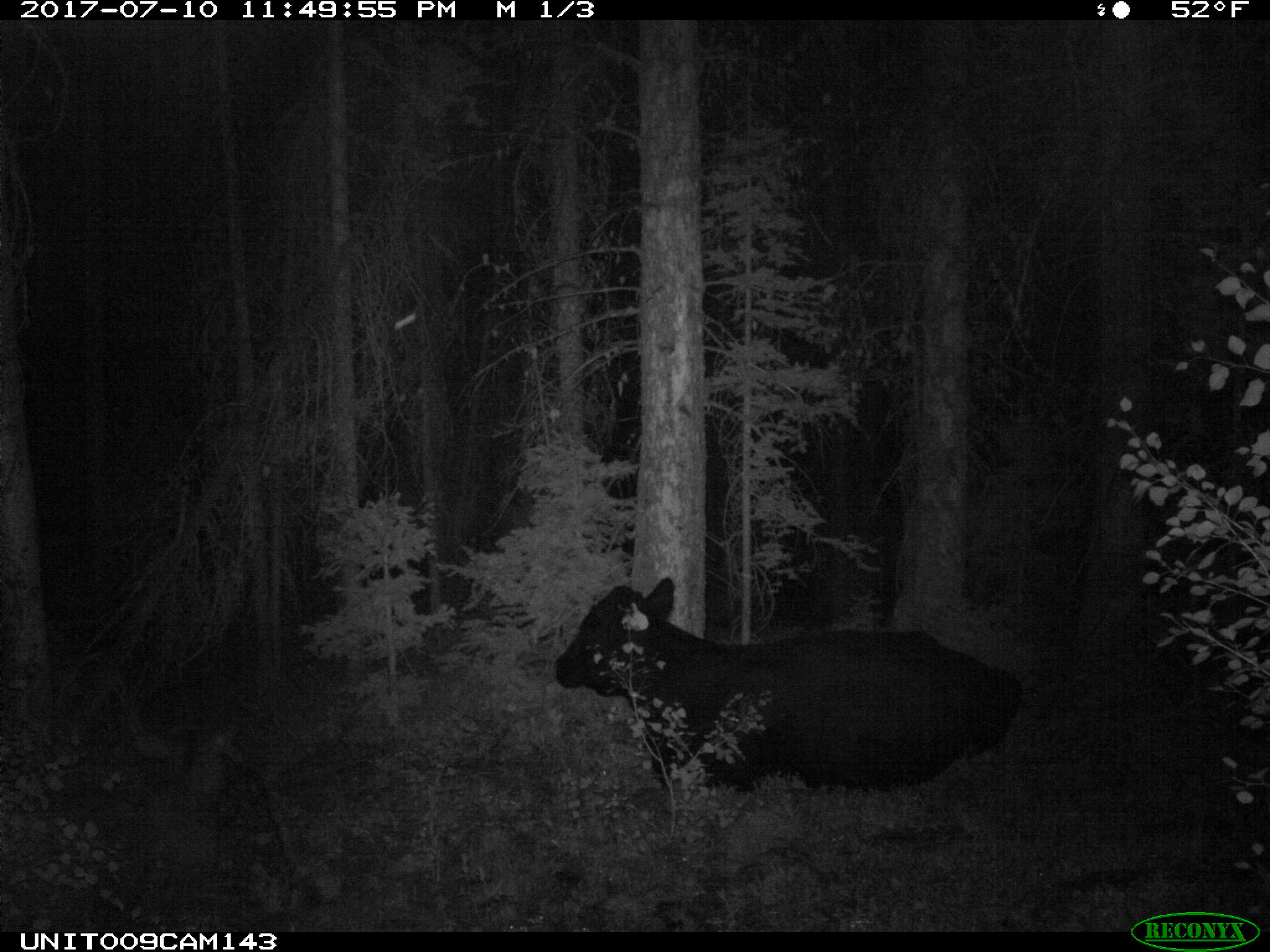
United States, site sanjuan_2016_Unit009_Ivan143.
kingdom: Animalia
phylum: Chordata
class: Mammalia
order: Artiodactyla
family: Bovidae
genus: Bos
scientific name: Bos taurus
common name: domestic cow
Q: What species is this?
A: Bos taurus (domestic cow).